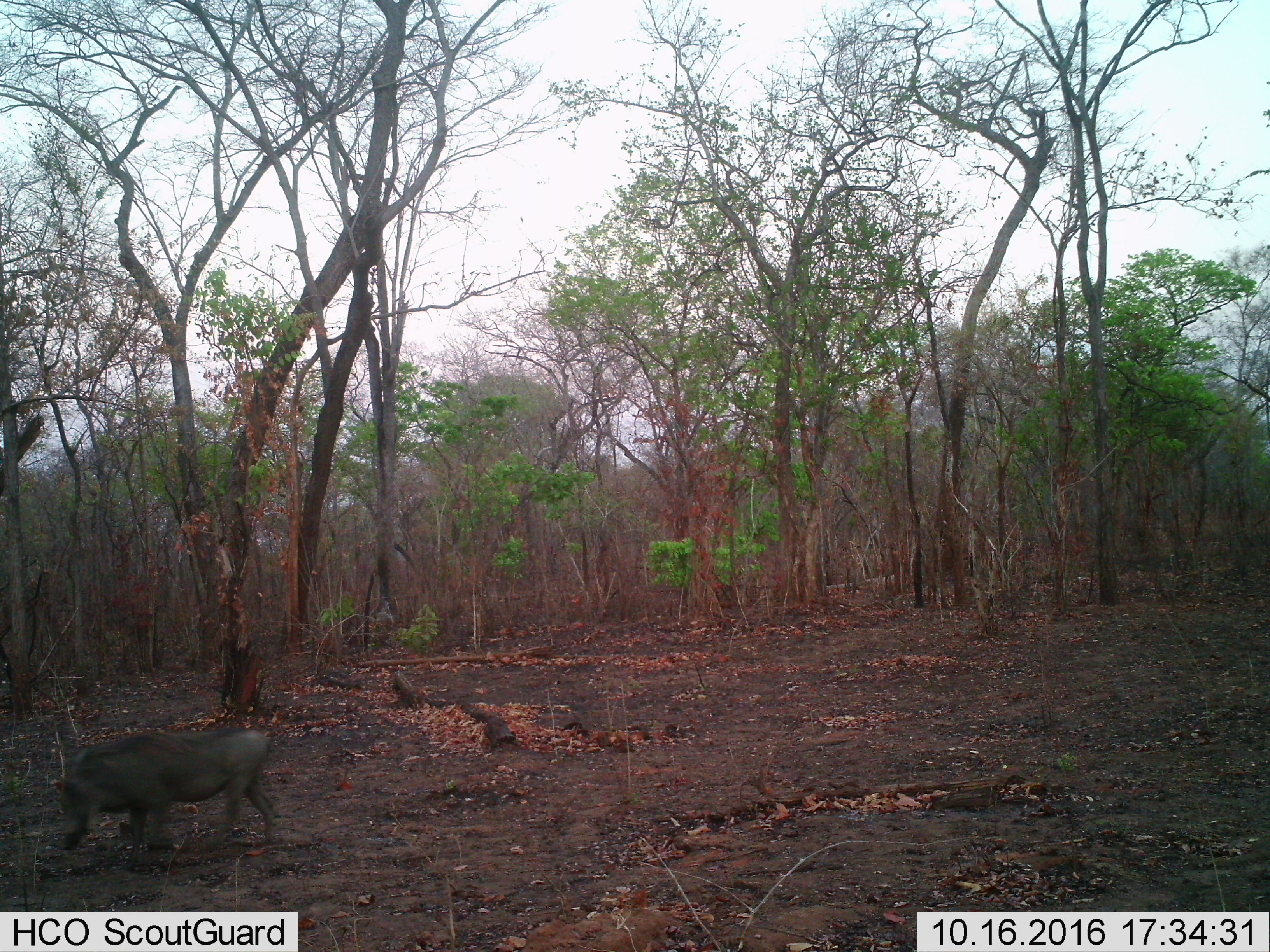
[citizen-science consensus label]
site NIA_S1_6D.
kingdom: Animalia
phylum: Chordata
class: Mammalia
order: Artiodactyla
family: Suidae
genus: Phacochoerus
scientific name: Phacochoerus africanus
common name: warthog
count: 1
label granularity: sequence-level